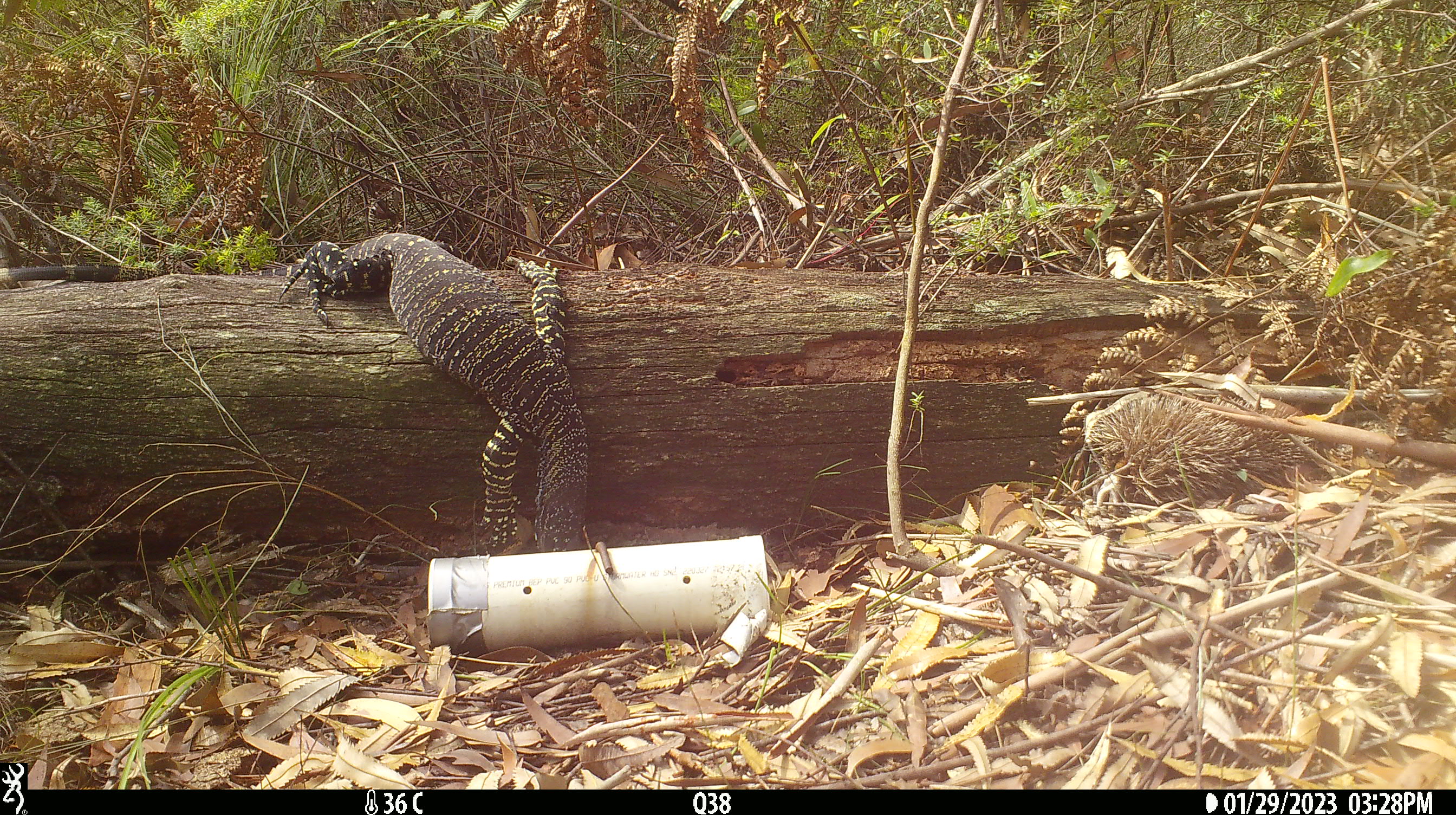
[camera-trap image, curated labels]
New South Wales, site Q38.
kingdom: Animalia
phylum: Chordata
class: Reptilia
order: Squamata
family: Varanidae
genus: Varanus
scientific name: Varanus varius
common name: lace monitor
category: goanna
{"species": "goanna (lace monitor) (Varanus varius)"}